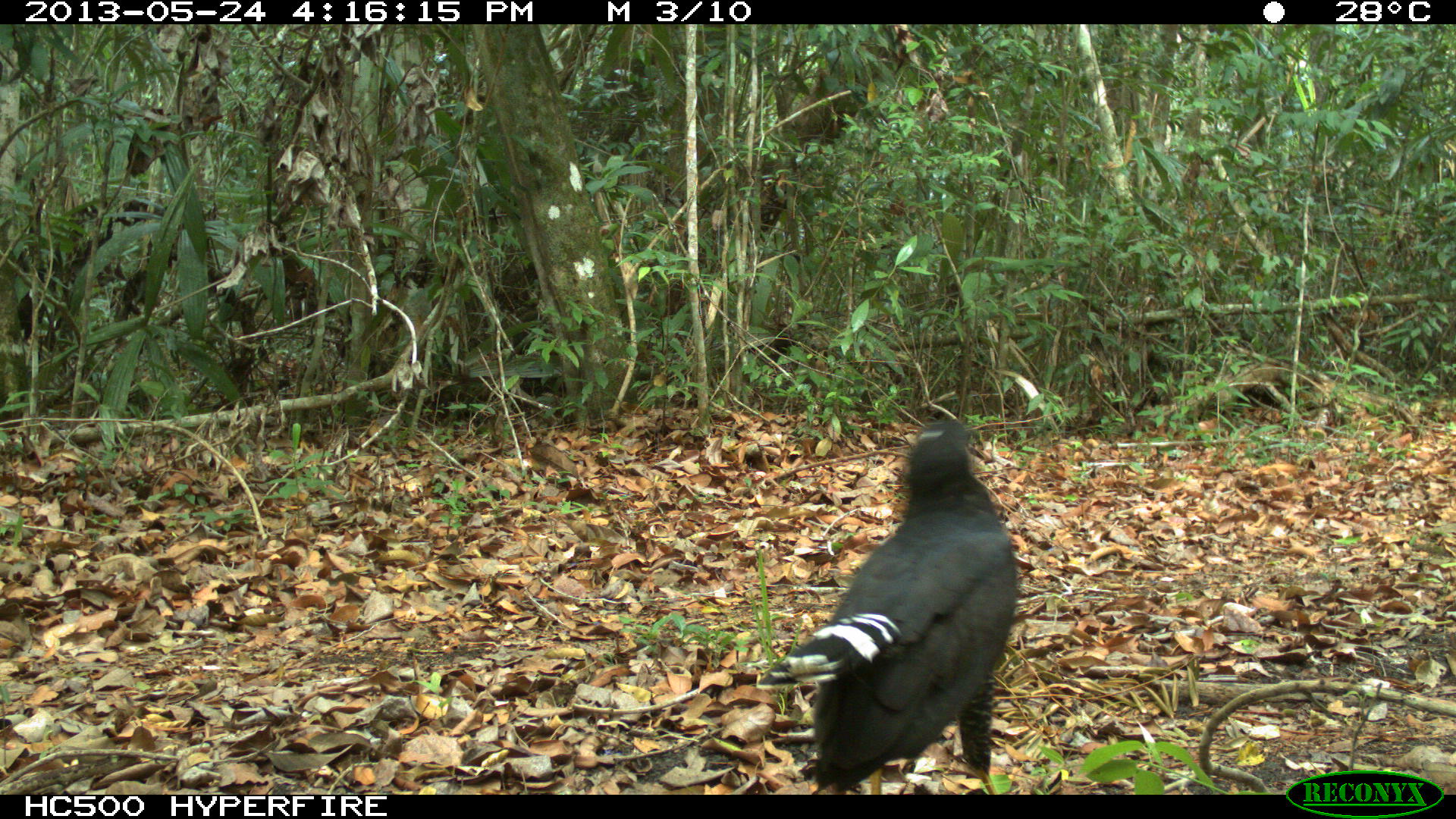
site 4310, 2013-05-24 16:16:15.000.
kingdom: Animalia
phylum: Chordata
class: Aves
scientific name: Aves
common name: birds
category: unknown raptor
Unknown raptor (birds) (Aves), count 1.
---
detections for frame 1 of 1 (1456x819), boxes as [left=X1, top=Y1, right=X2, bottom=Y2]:
unknown raptor: [left=753, top=417, right=1019, bottom=793]